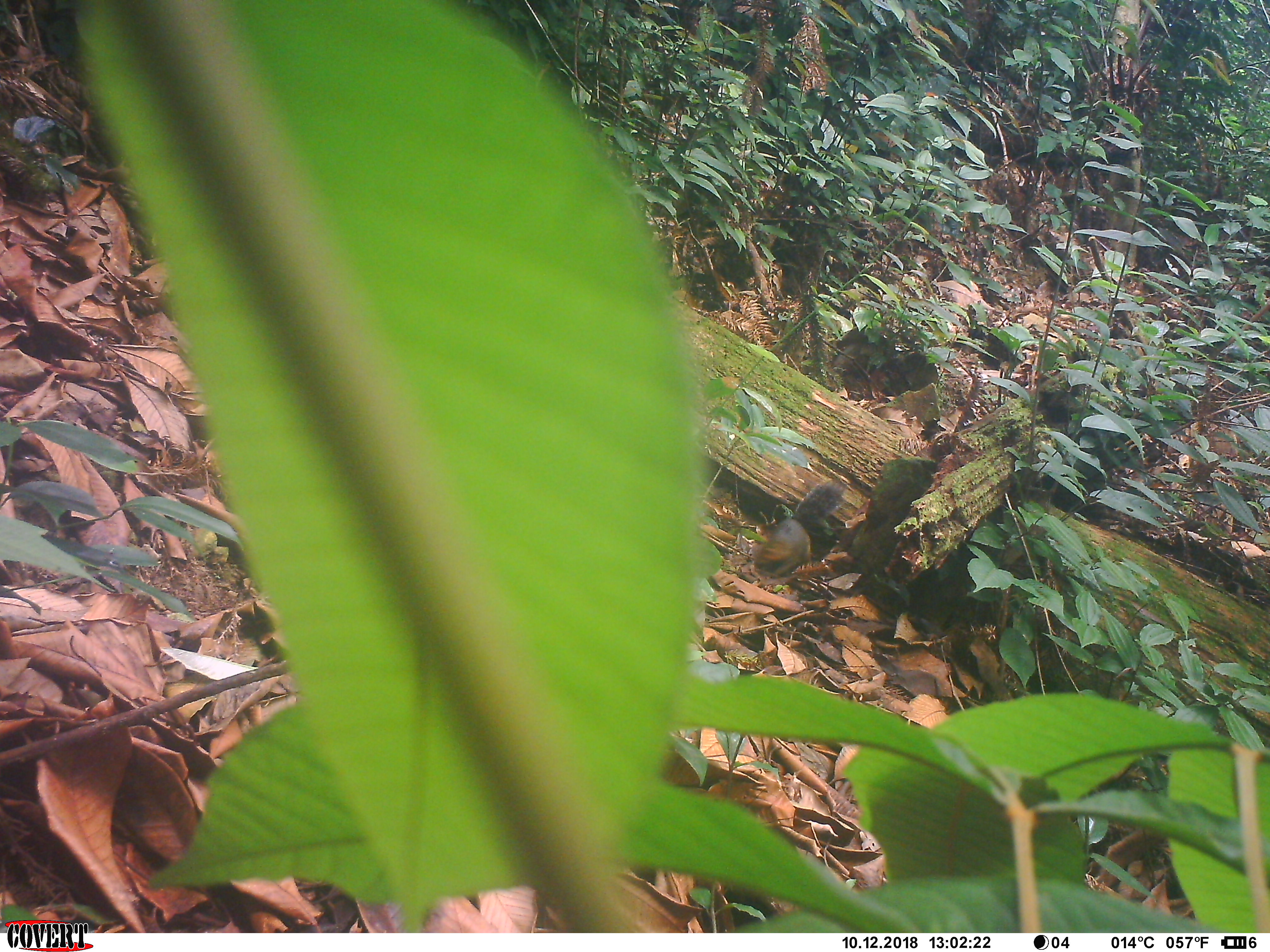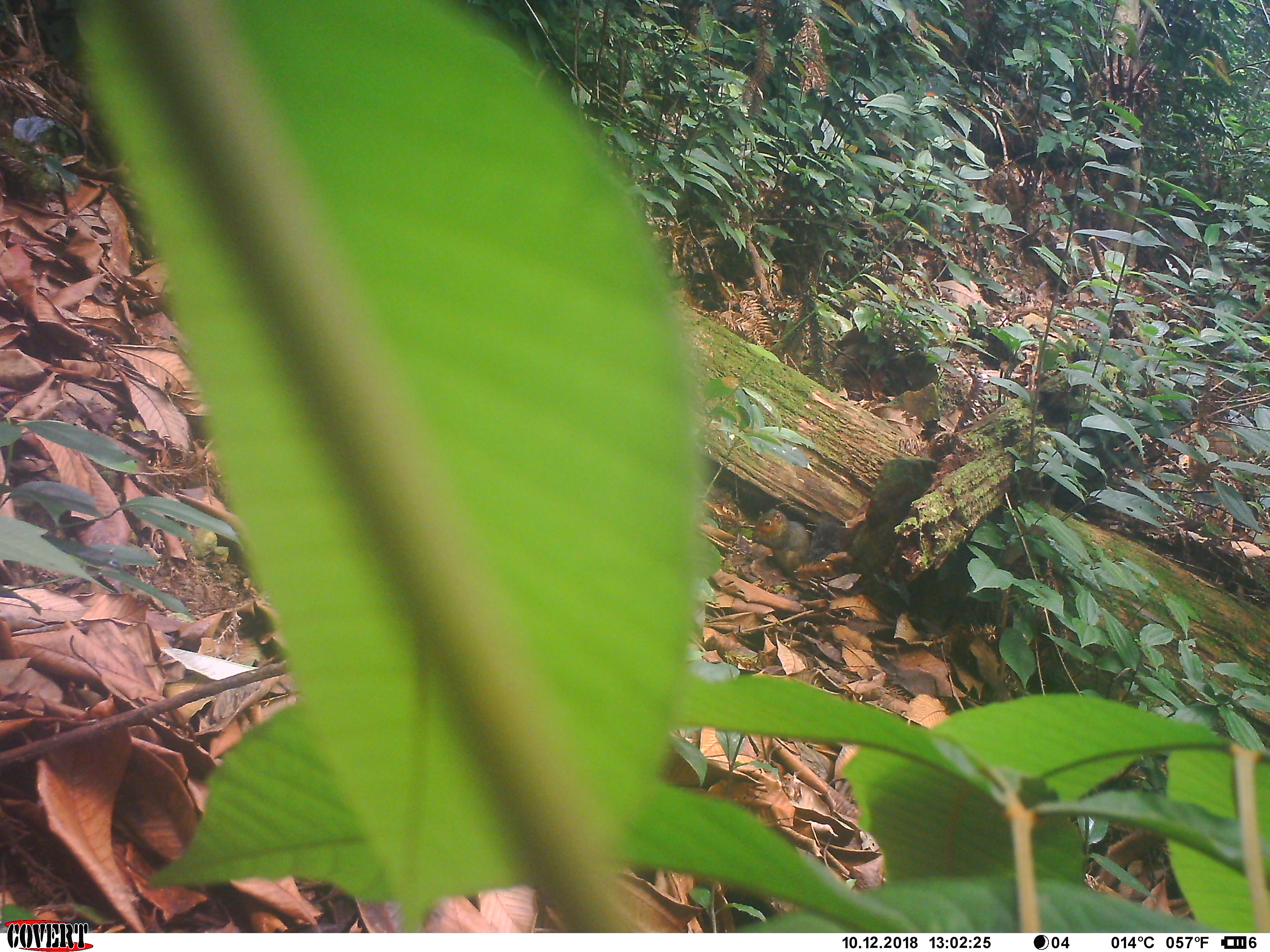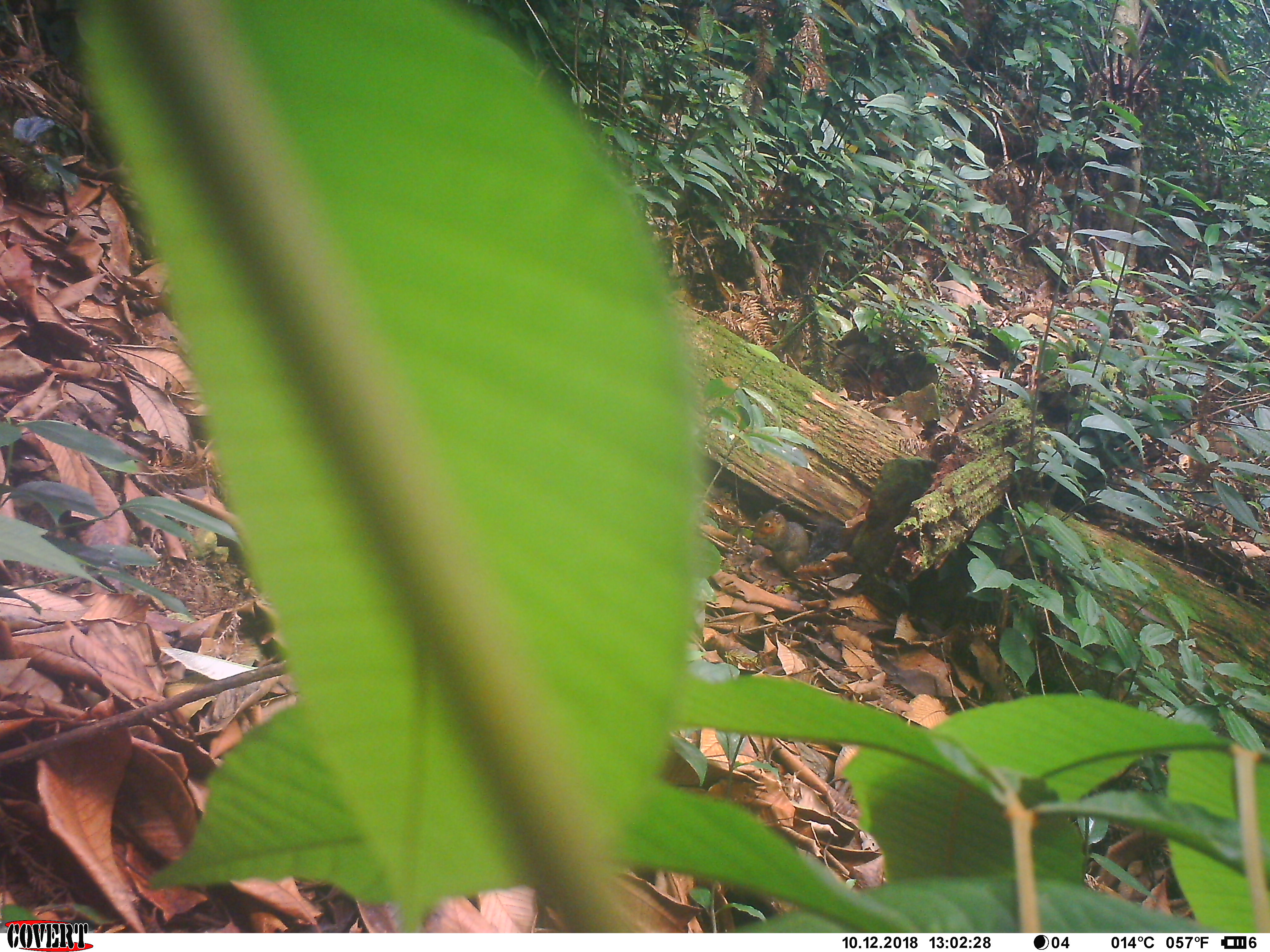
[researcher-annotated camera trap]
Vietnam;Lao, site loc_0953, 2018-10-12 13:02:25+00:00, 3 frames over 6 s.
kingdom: Animalia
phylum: Chordata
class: Mammalia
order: Rodentia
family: Sciuridae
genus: Dremomys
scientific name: Dremomys rufigenis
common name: red-cheeked squirrel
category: red cheeked squirrel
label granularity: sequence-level